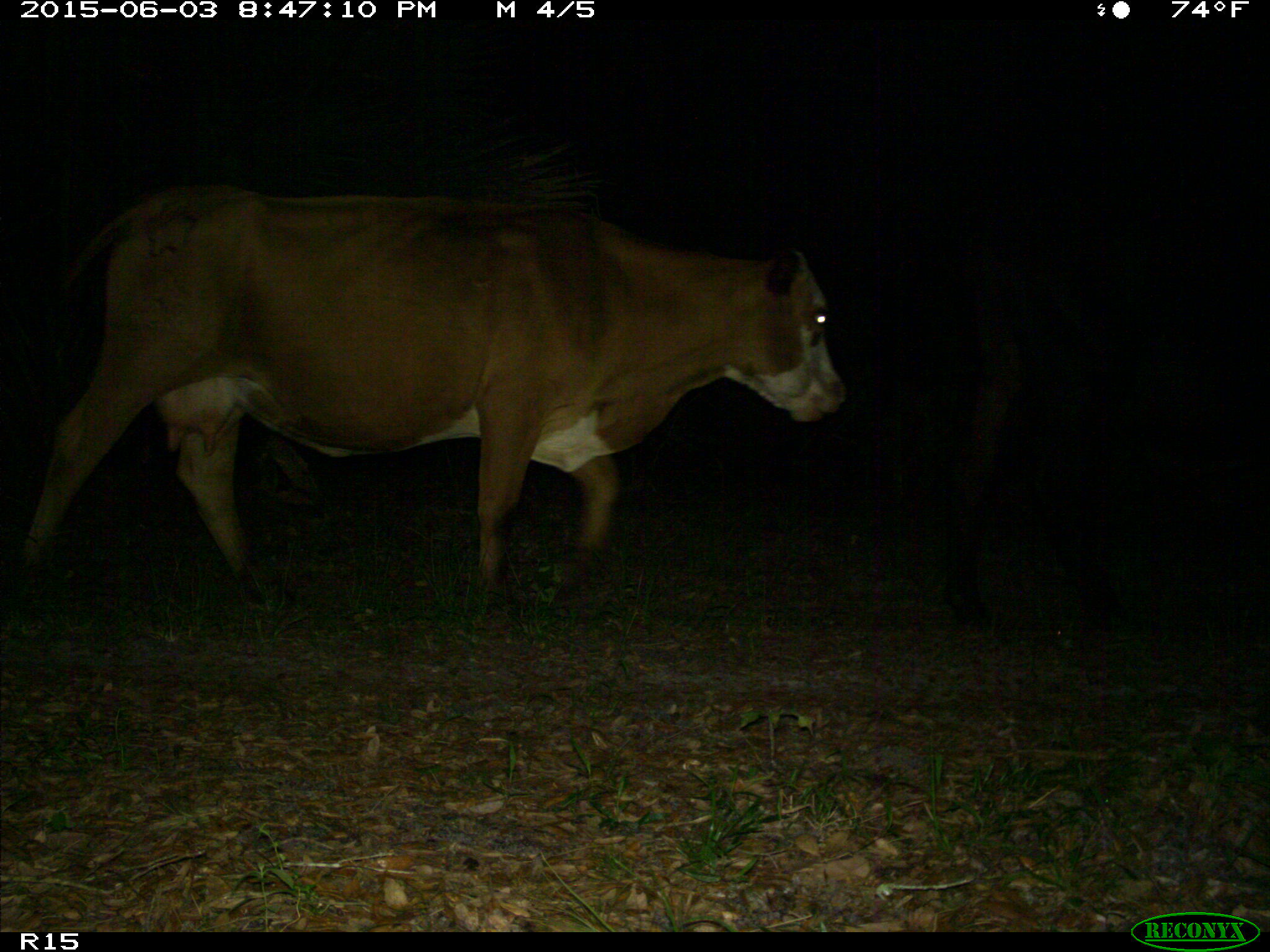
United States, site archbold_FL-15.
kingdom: Animalia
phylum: Chordata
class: Mammalia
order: Artiodactyla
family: Bovidae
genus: Bos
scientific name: Bos taurus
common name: domestic cow